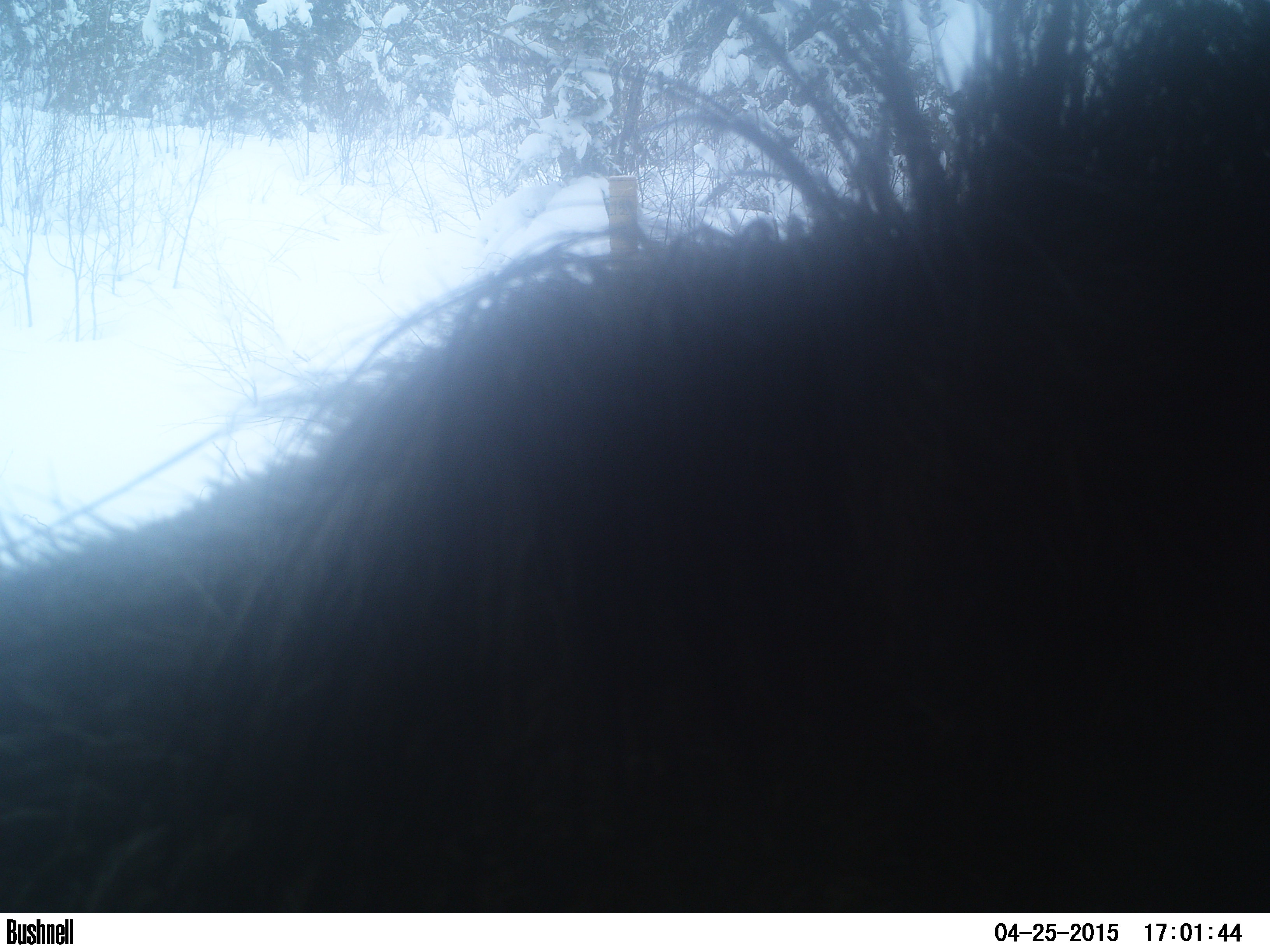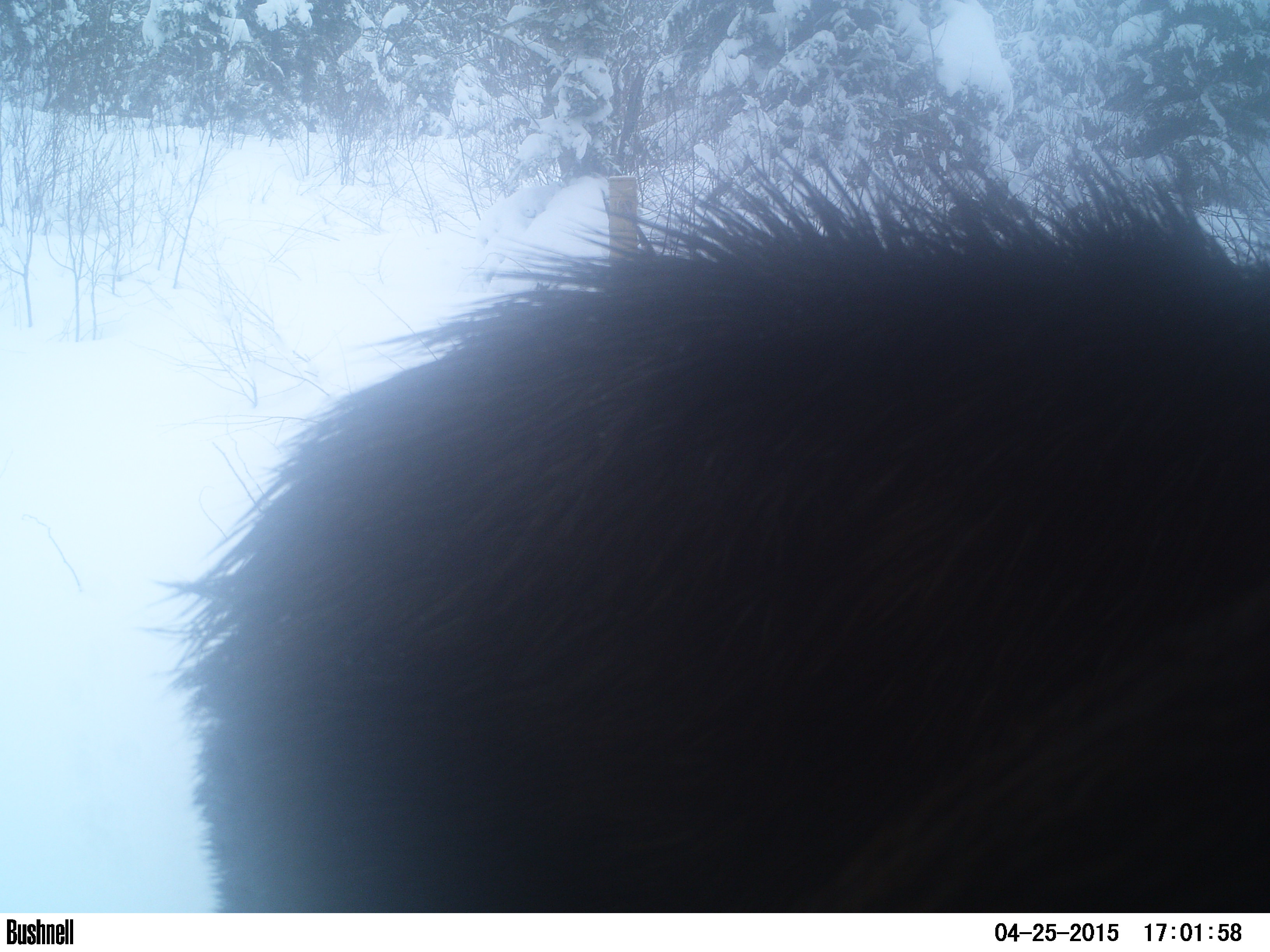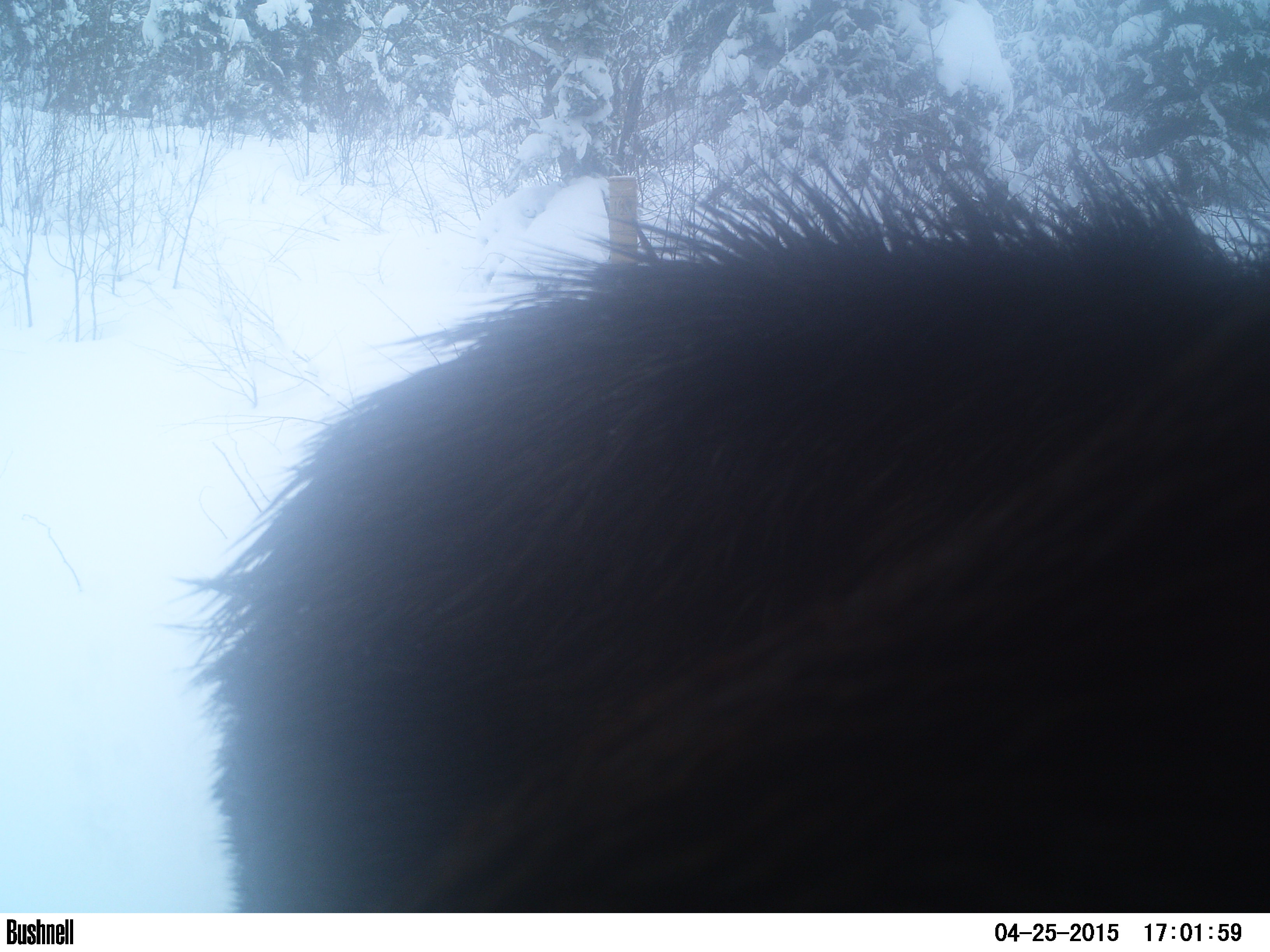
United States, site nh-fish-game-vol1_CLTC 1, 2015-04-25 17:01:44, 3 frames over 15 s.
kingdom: Animalia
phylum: Chordata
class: Mammalia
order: Artiodactyla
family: Cervidae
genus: Alces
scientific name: Alces alces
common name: moose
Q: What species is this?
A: Moose (Alces alces).